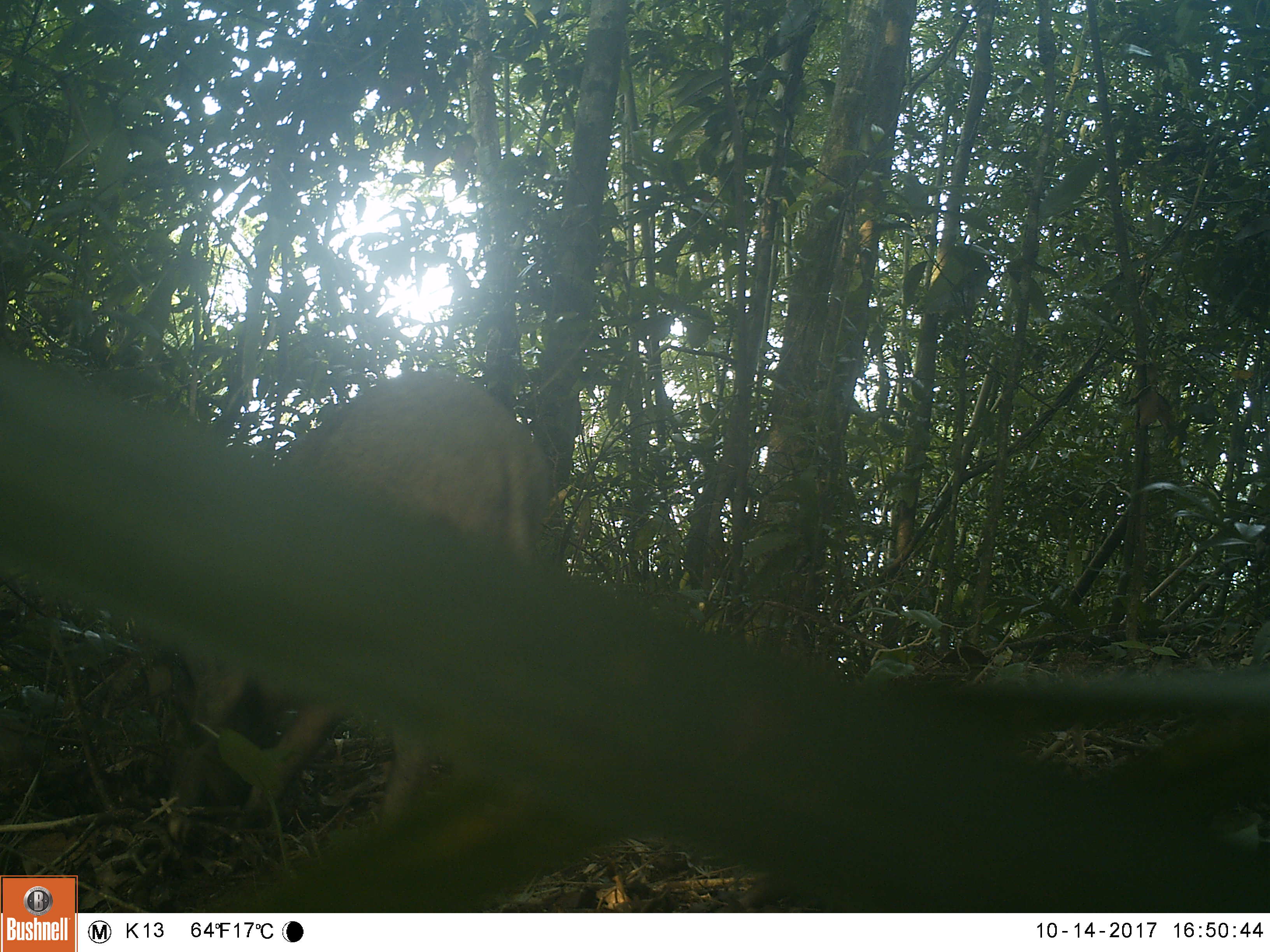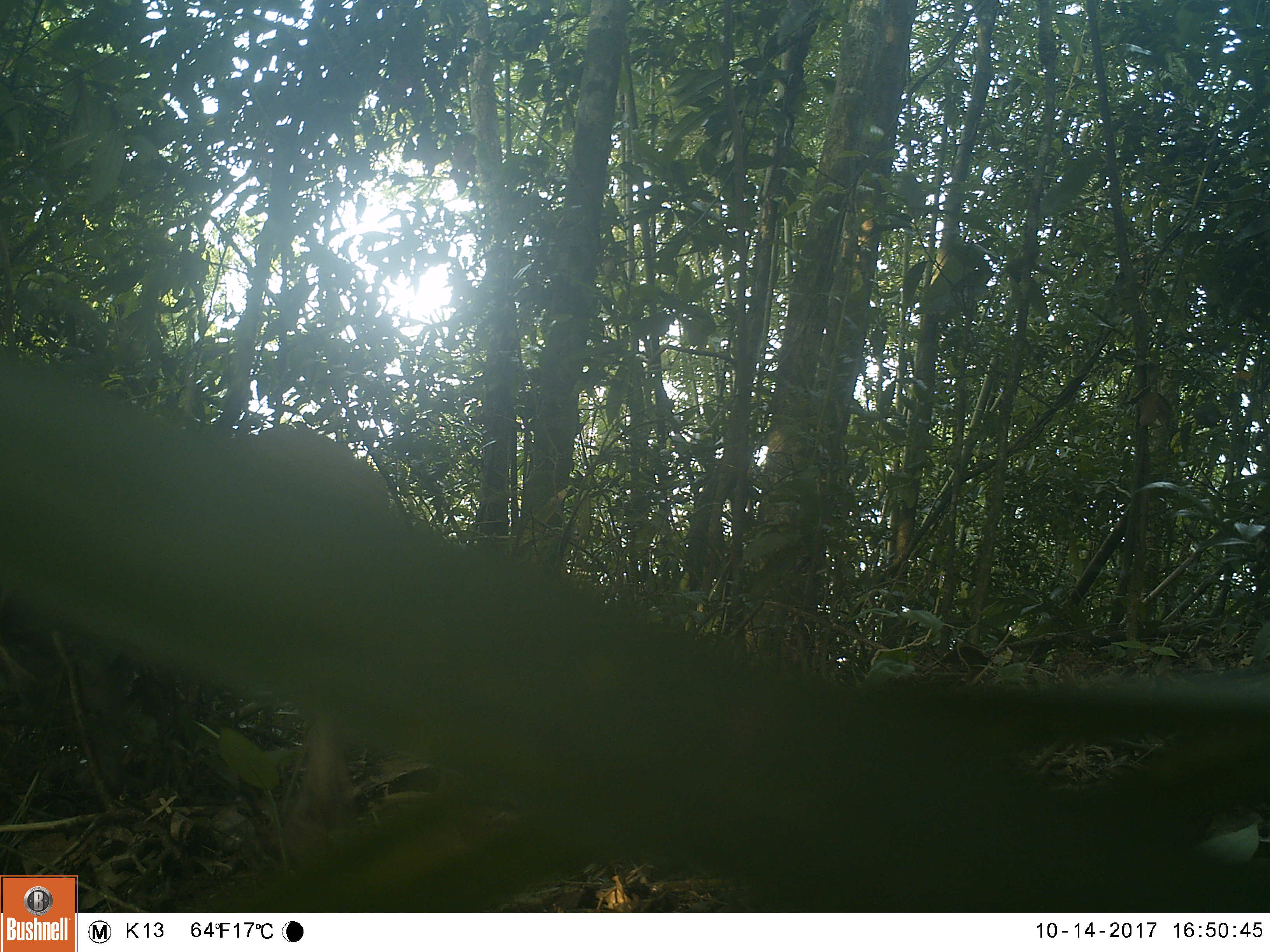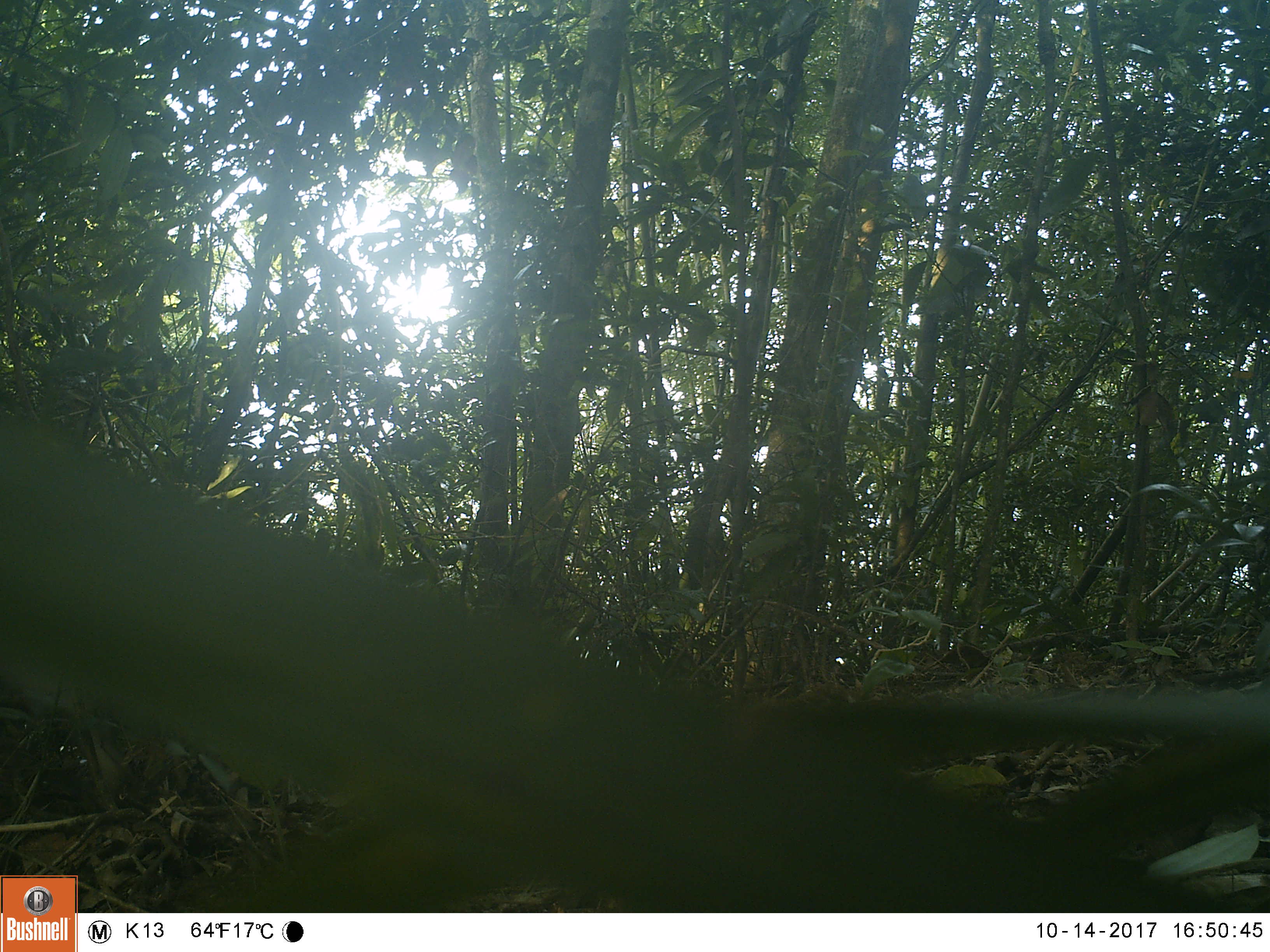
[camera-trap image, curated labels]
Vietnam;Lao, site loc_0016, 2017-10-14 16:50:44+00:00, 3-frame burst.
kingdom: Animalia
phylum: Chordata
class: Mammalia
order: Artiodactyla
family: Suidae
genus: Sus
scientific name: Sus scrofa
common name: eurasian wild pig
Eurasian wild pig (Sus scrofa). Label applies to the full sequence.